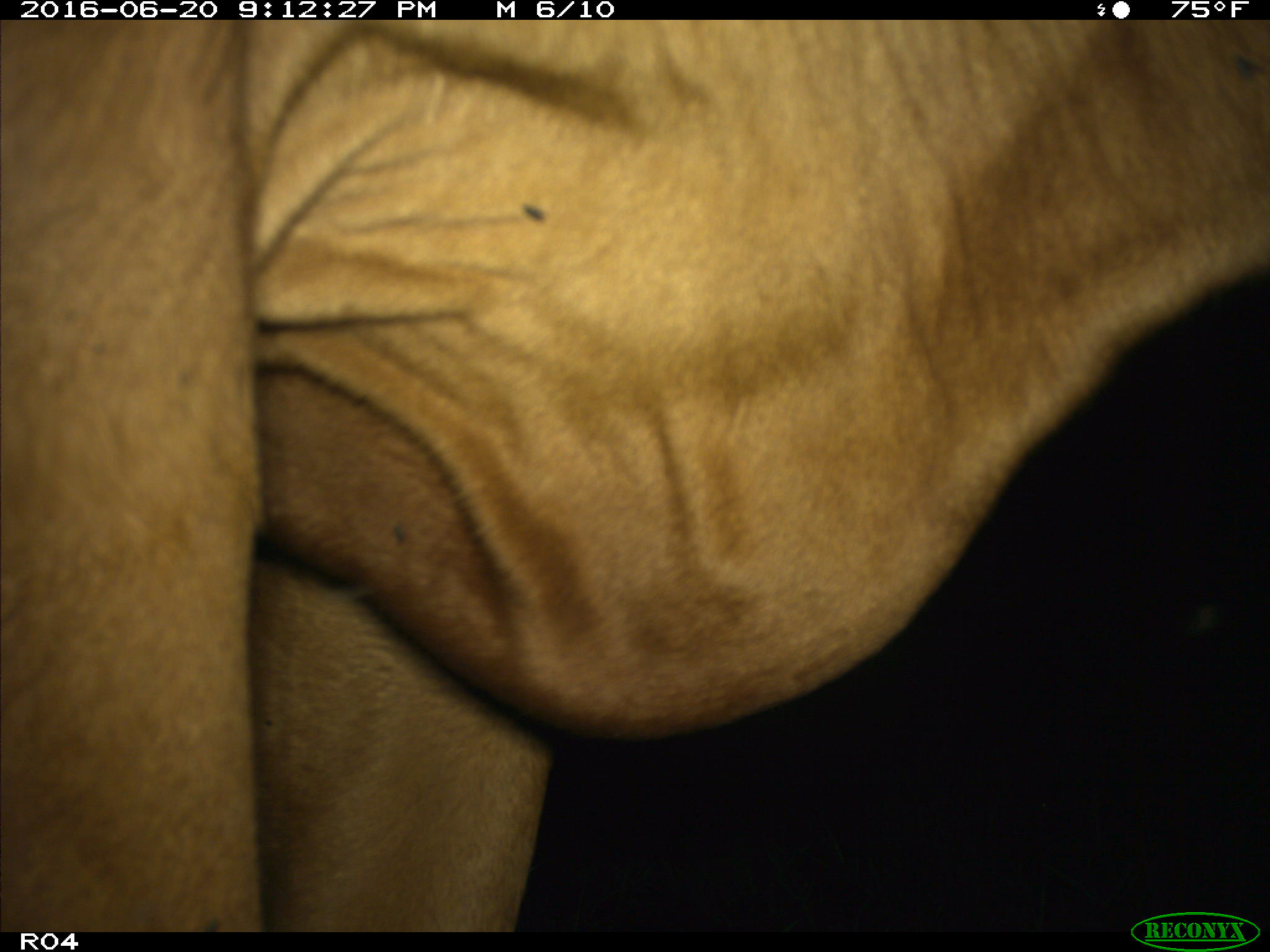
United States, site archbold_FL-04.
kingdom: Animalia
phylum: Chordata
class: Mammalia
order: Artiodactyla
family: Bovidae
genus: Bos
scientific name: Bos taurus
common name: domestic cow